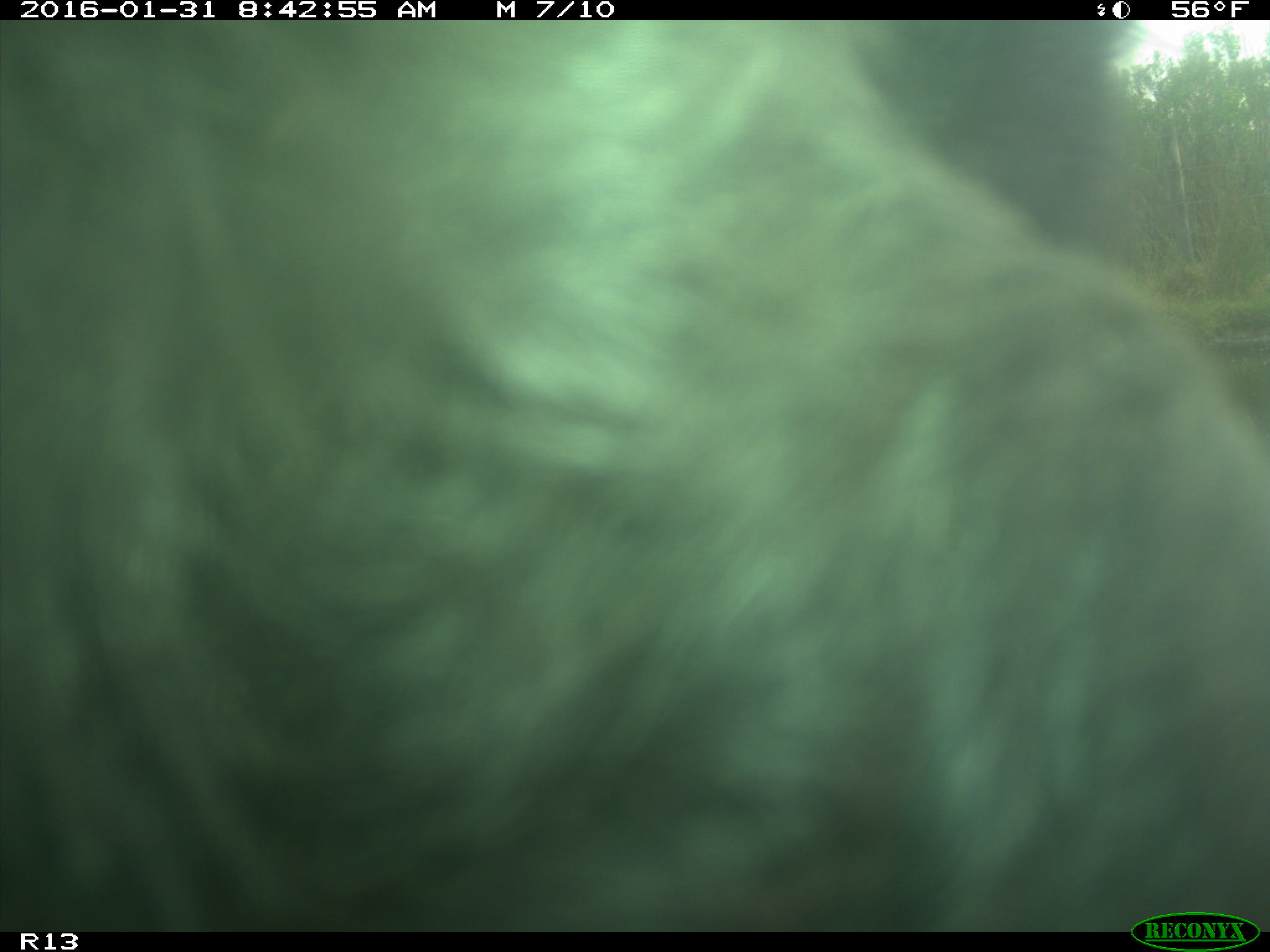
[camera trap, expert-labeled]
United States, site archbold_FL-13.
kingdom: Animalia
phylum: Chordata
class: Mammalia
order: Artiodactyla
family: Bovidae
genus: Bos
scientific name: Bos taurus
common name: domestic cow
Bos taurus (domestic cow).